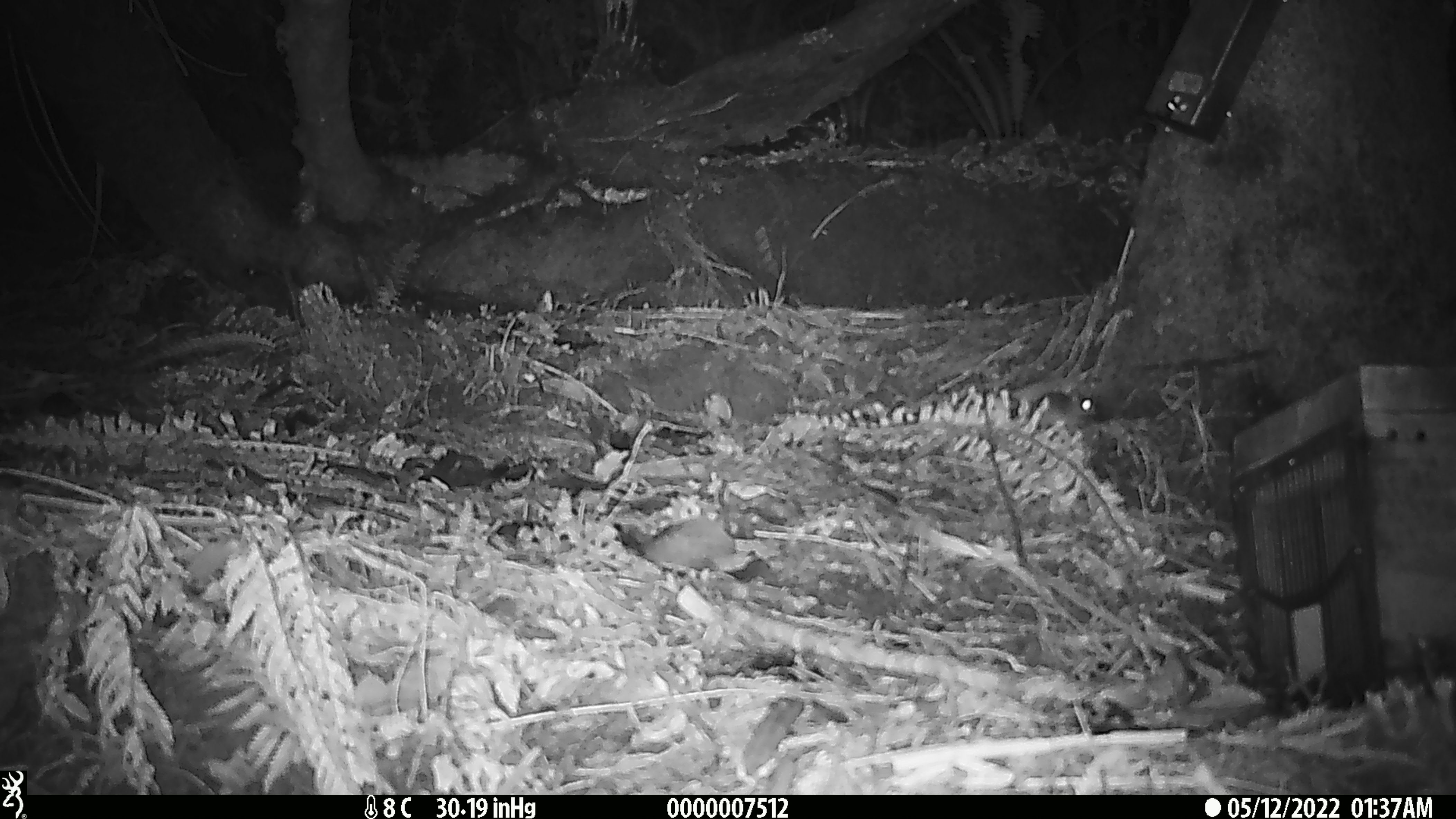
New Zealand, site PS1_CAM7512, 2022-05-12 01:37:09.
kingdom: Animalia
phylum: Chordata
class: Mammalia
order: Rodentia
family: Muridae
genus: Mus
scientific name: Mus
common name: mouse